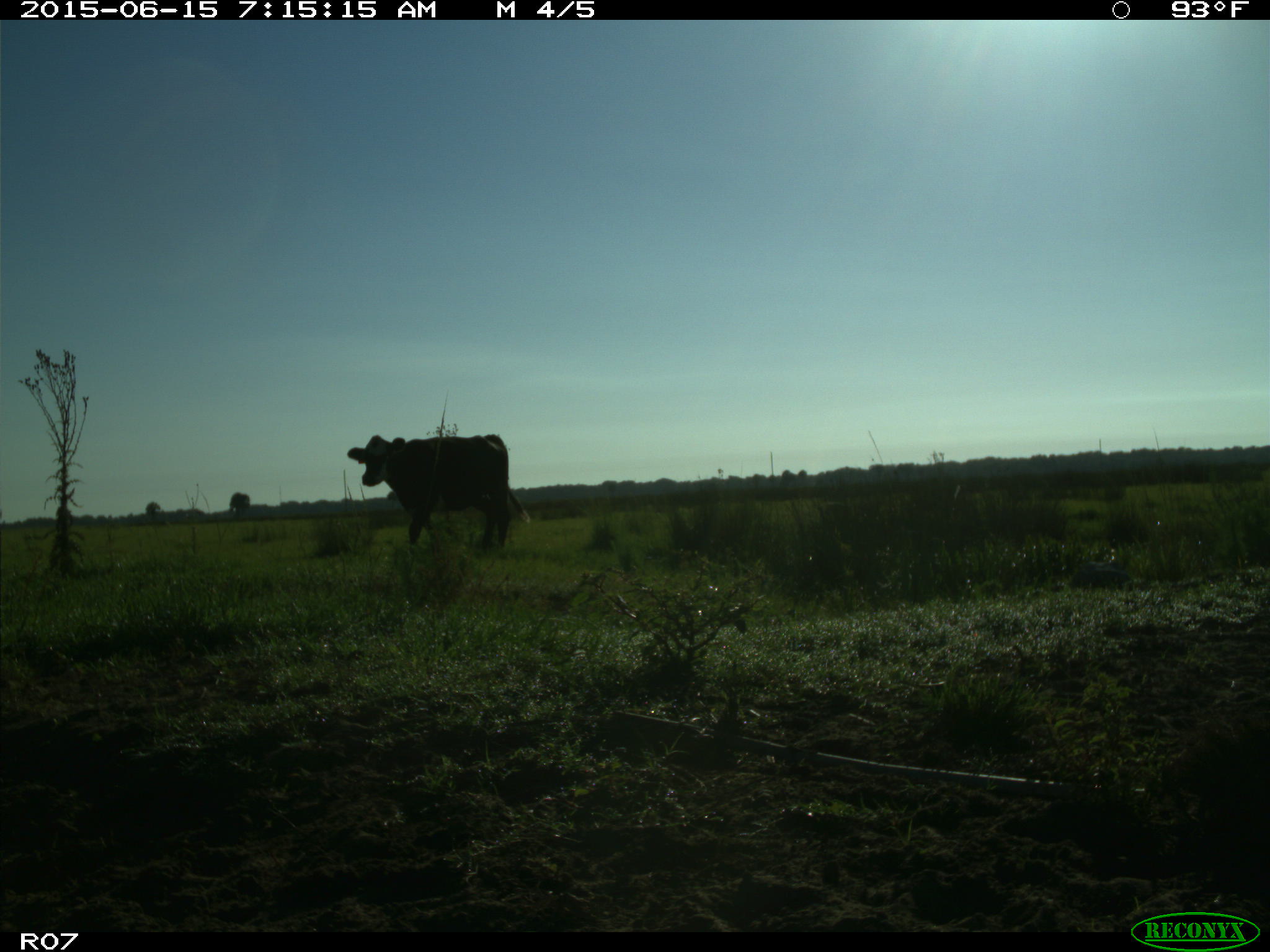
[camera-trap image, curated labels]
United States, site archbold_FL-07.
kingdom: Animalia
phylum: Chordata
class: Mammalia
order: Artiodactyla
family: Bovidae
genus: Bos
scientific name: Bos taurus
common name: domestic cow